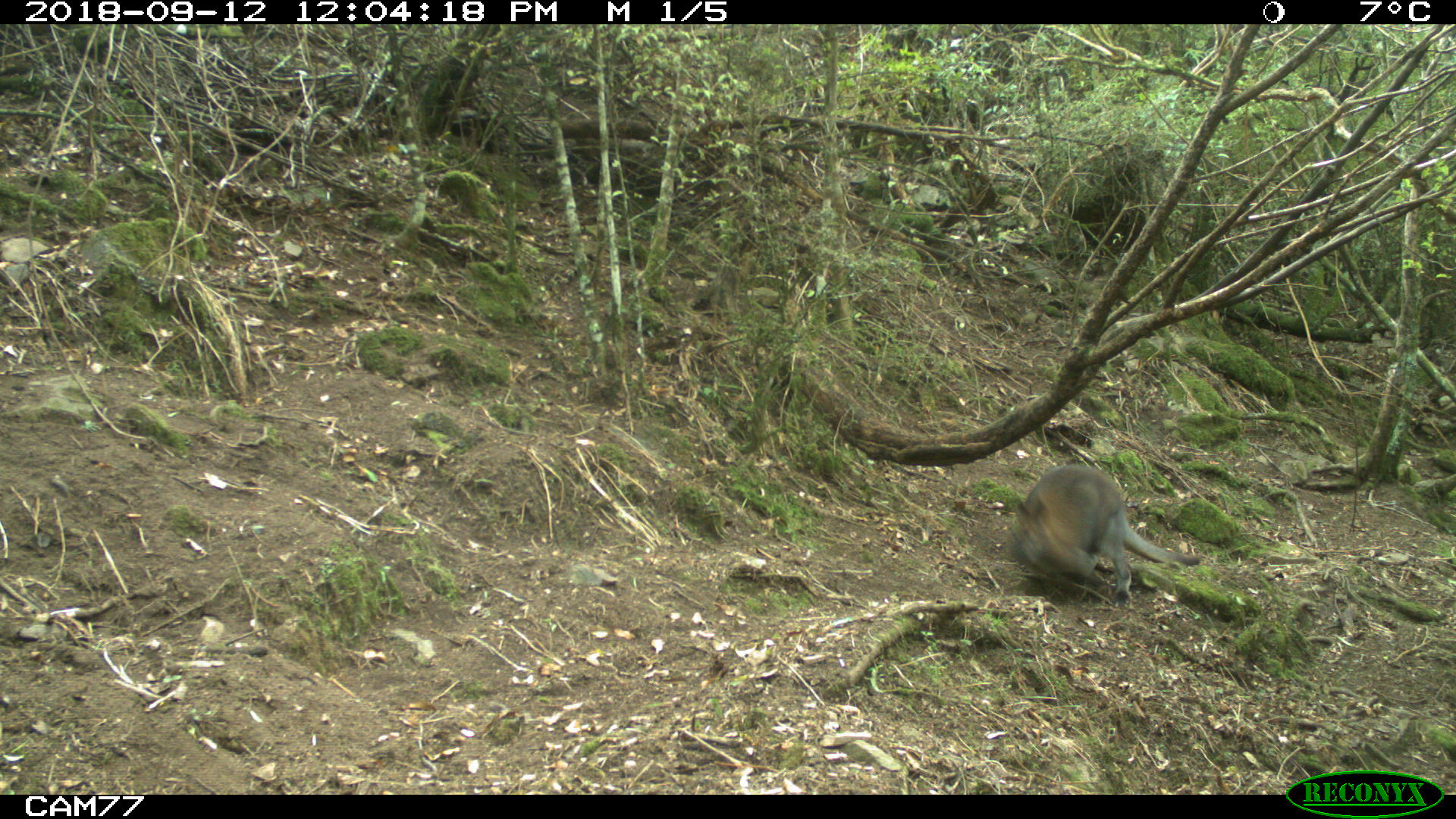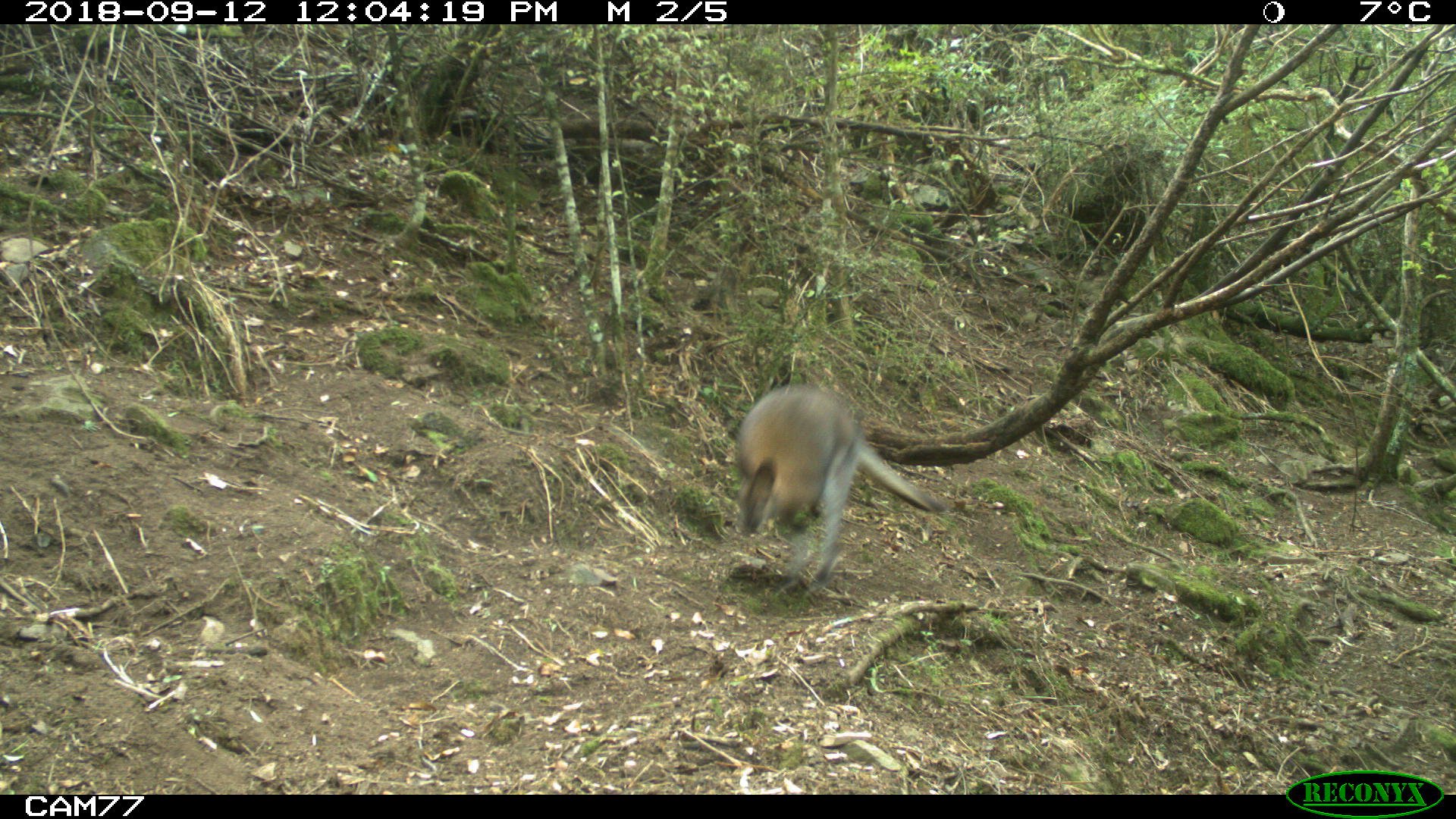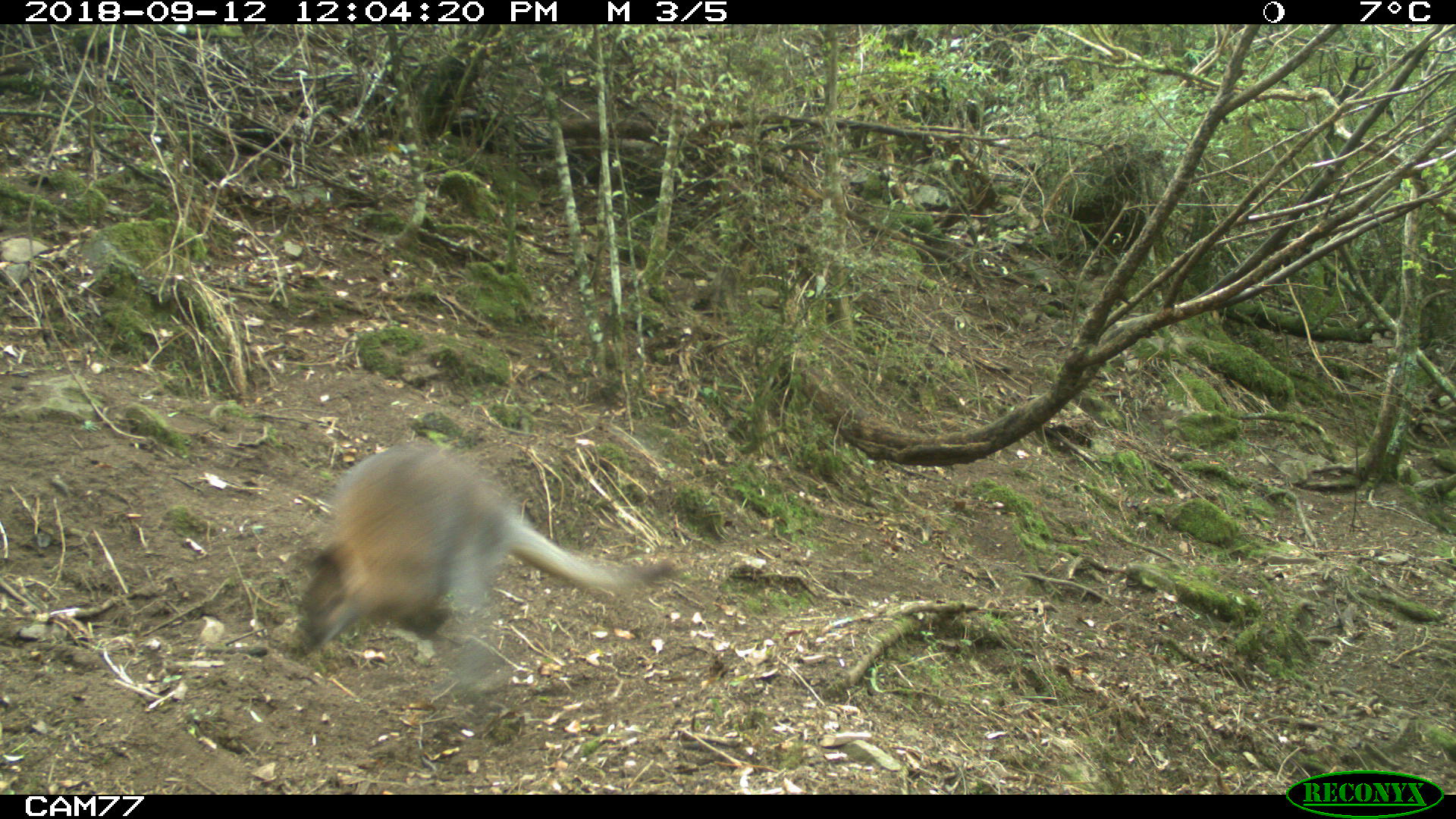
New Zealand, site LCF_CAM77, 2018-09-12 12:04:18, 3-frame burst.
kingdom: Animalia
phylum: Chordata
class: Mammalia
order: Diprotodontia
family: Macropodidae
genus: Notamacropus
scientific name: Notamacropus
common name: wallaby